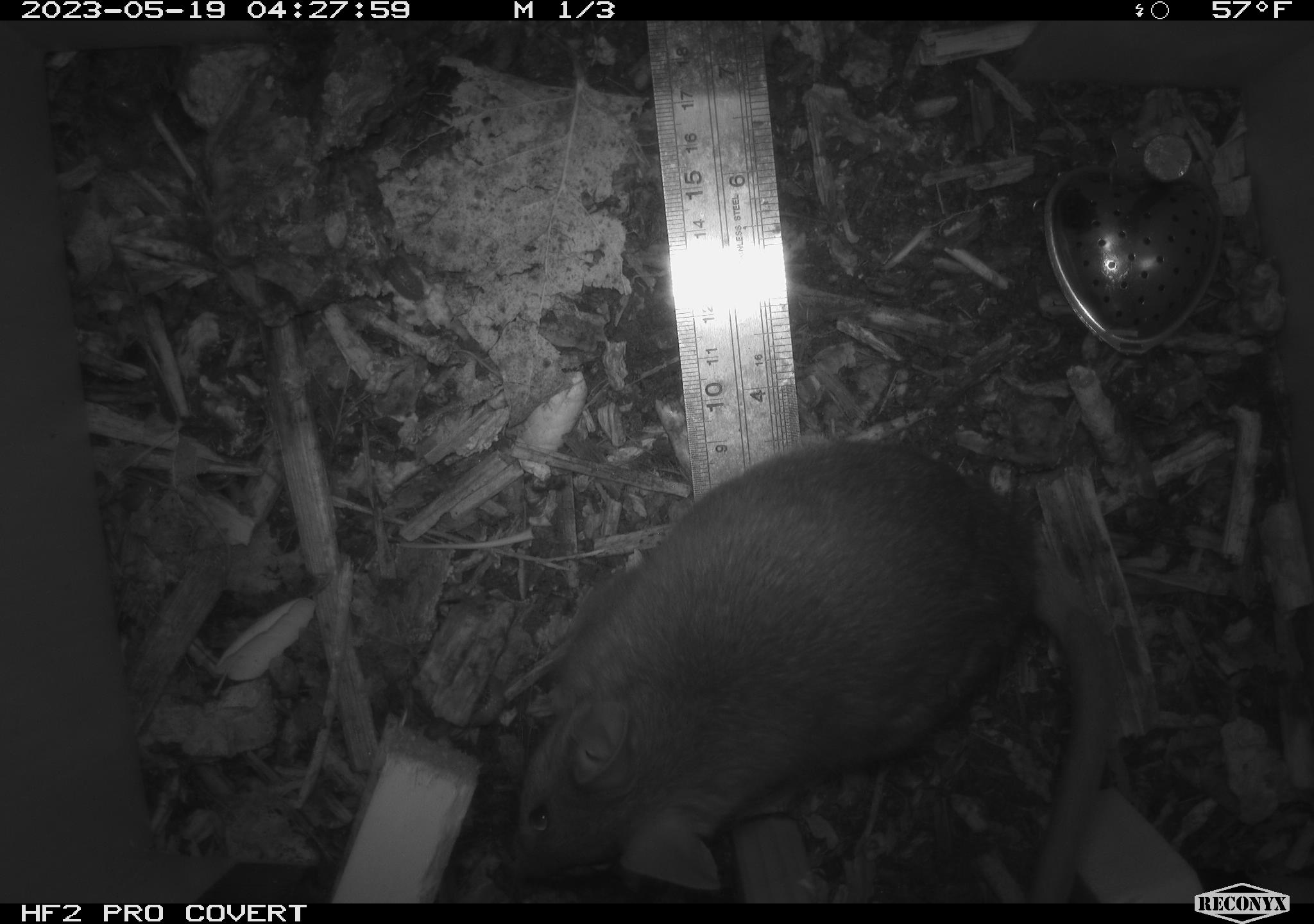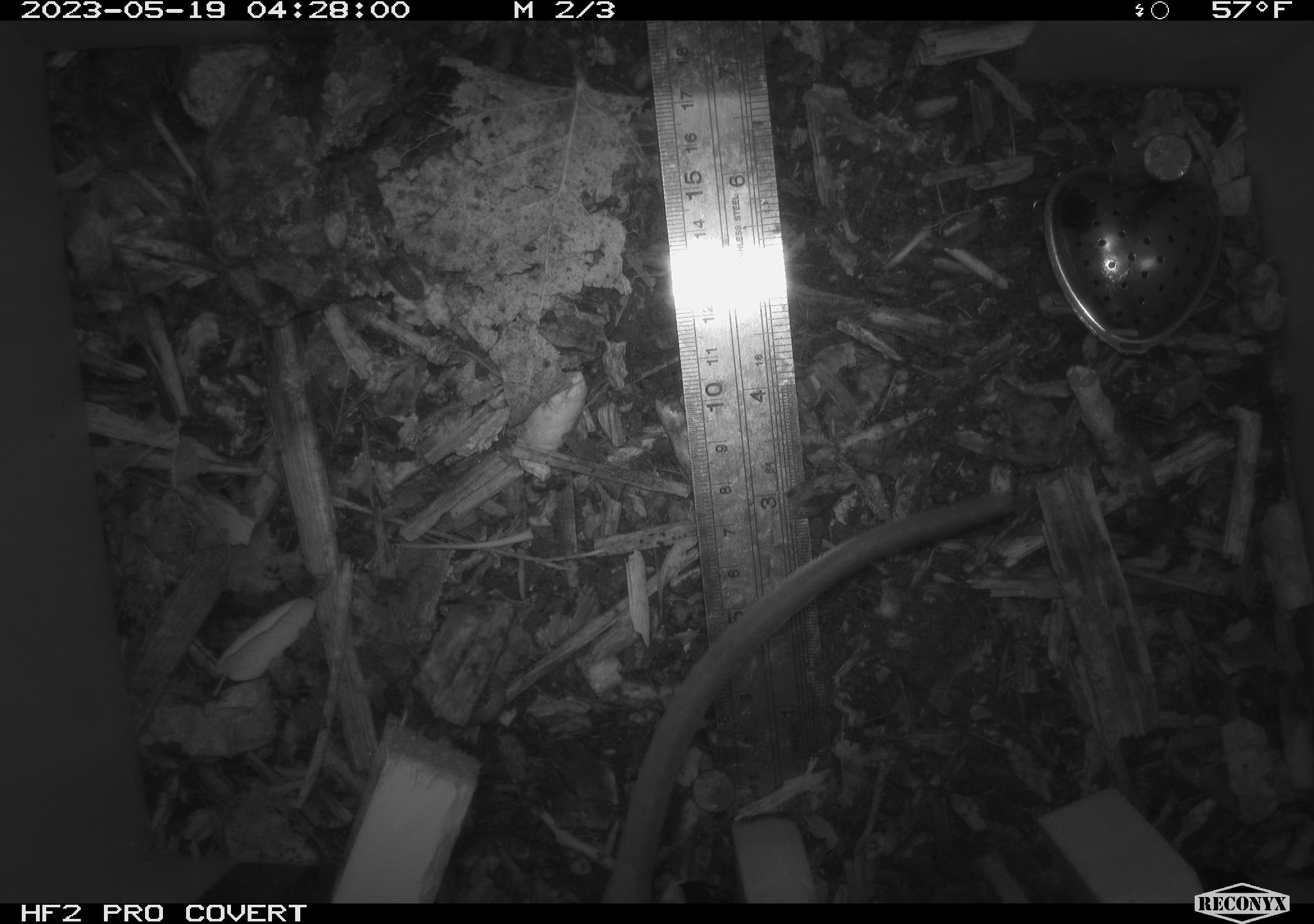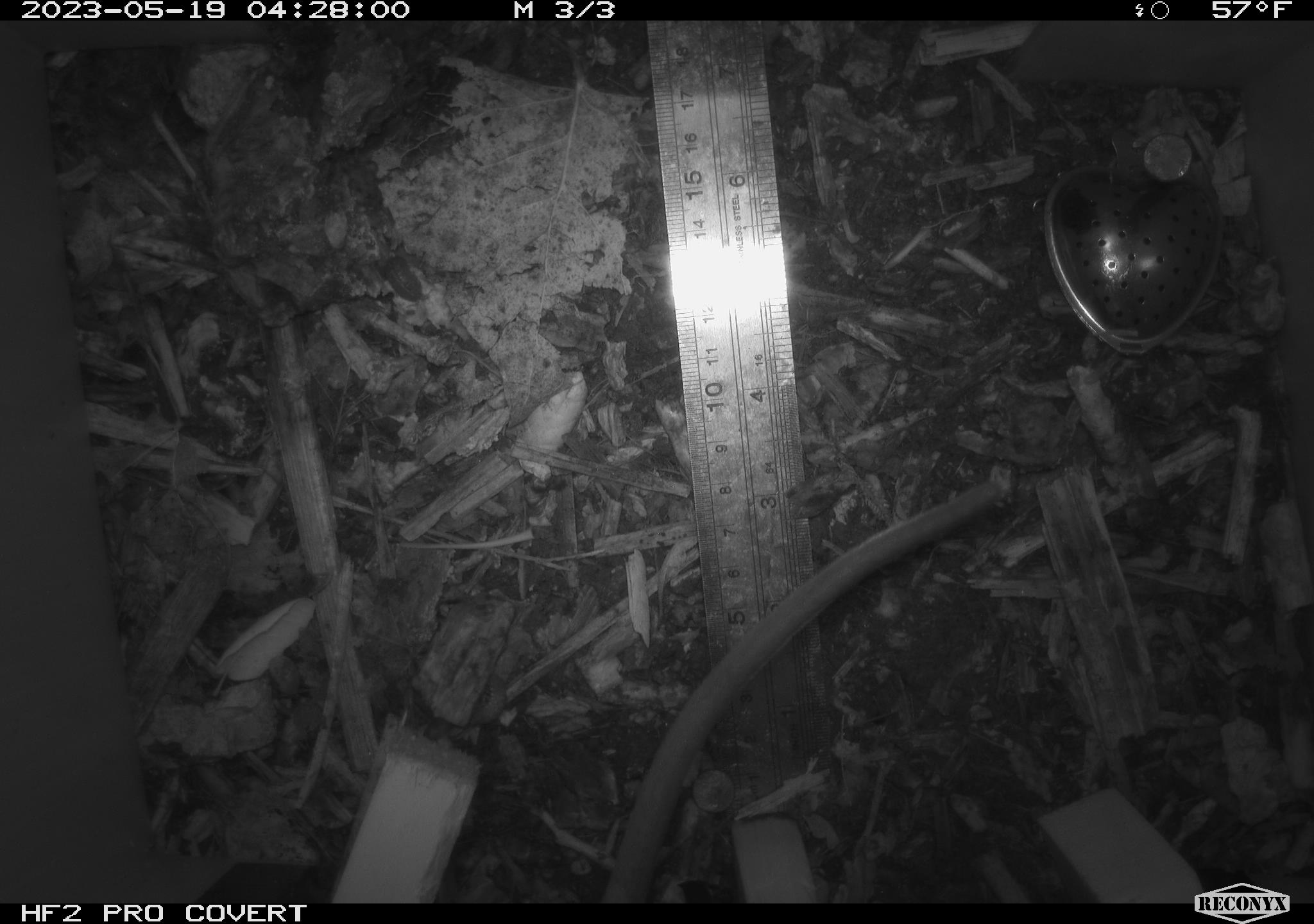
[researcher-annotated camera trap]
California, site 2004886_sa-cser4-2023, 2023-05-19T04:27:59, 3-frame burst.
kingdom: Animalia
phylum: Chordata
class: Mammalia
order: Rodentia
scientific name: Rodentia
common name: woodrat or rat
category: woodrat or rat species